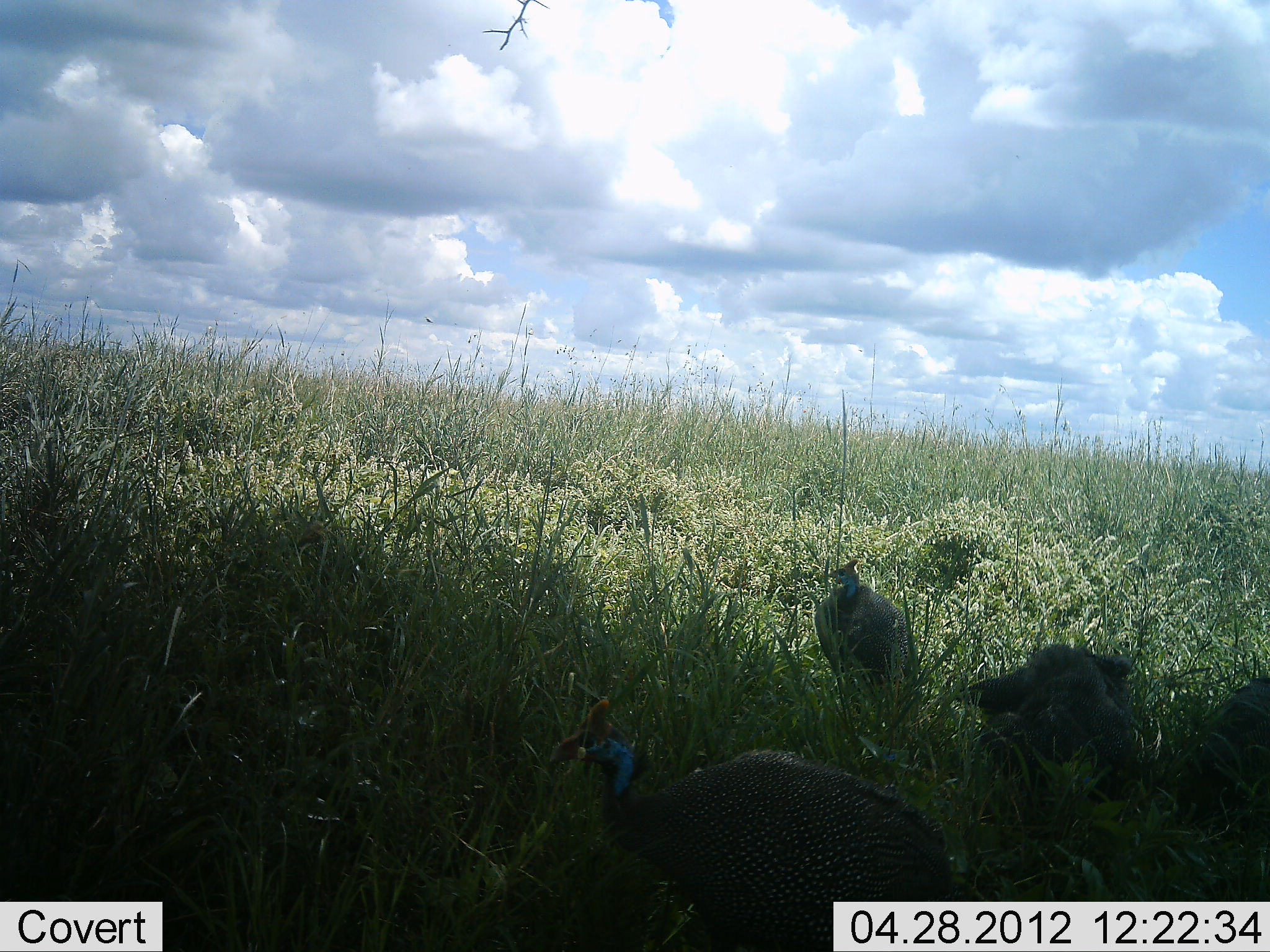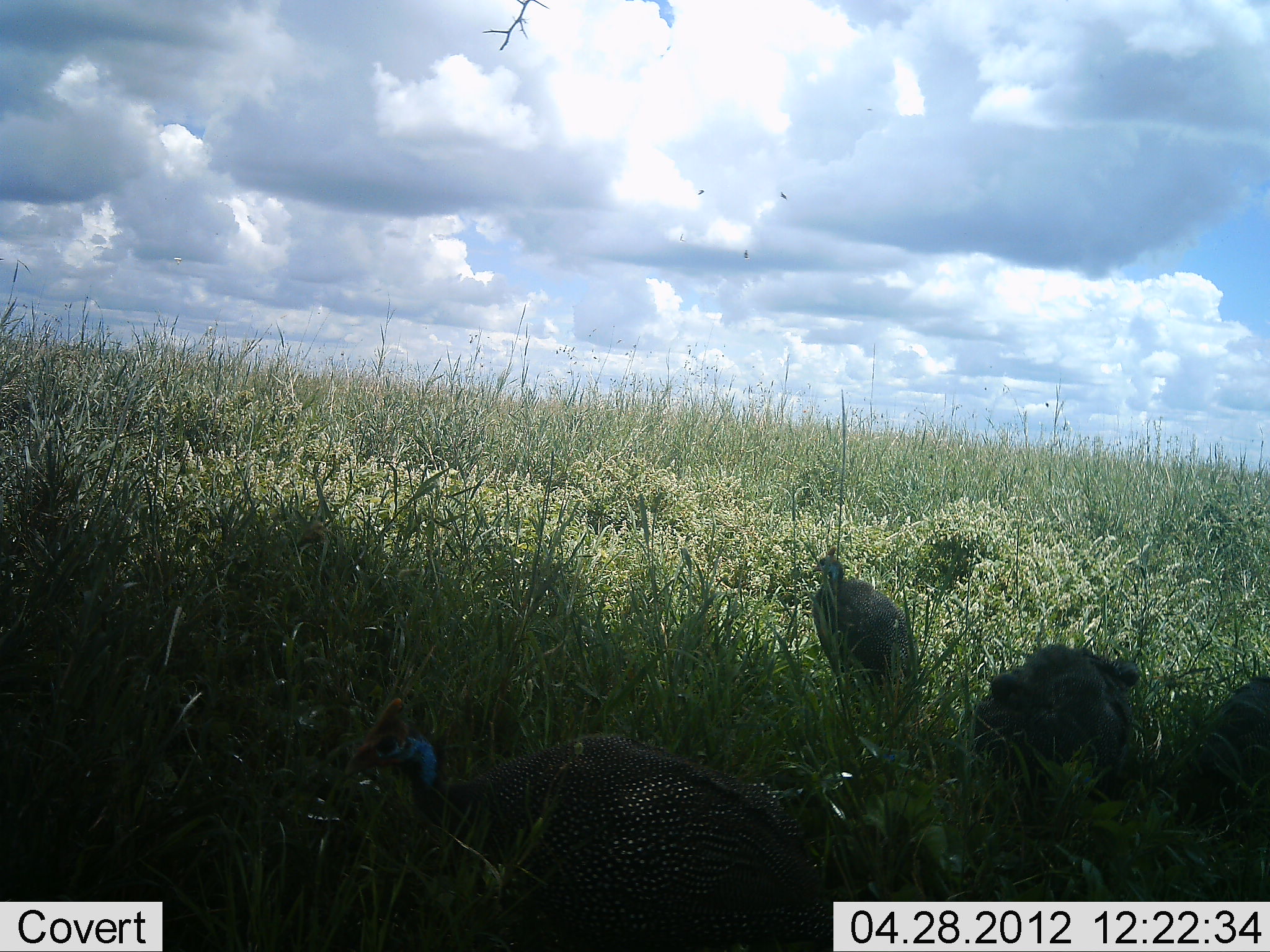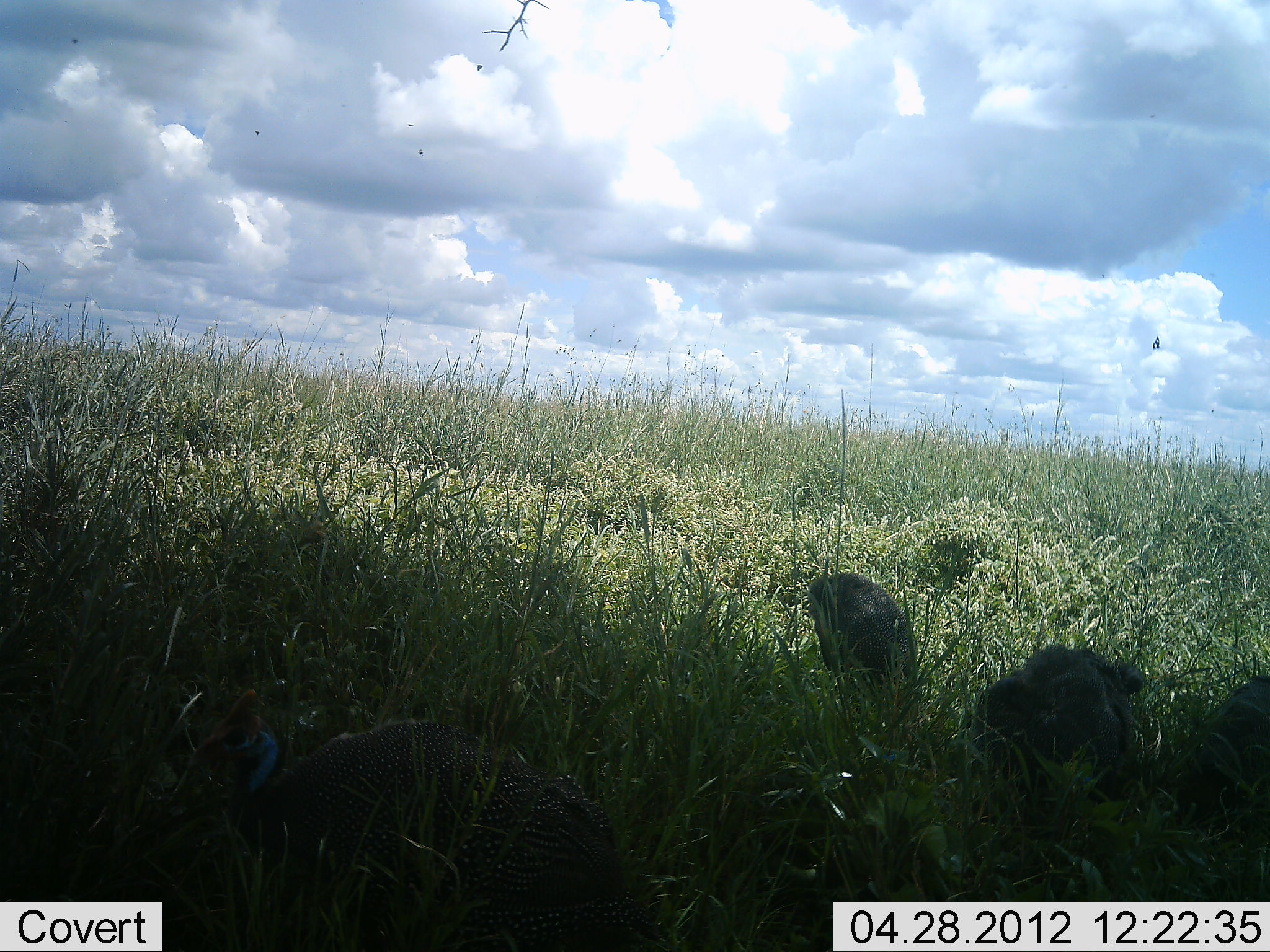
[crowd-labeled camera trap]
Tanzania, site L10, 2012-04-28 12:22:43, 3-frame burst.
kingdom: Animalia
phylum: Chordata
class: Aves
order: Galliformes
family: Numididae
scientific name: Numididae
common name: guinea fowl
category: guineafowl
Guineafowl (guinea fowl) (Numididae), count 3. Behavior (volunteer vote fractions): standing 55%, resting 0%, moving 70%, interacting 5%. Young present (vote fraction): 5%. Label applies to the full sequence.